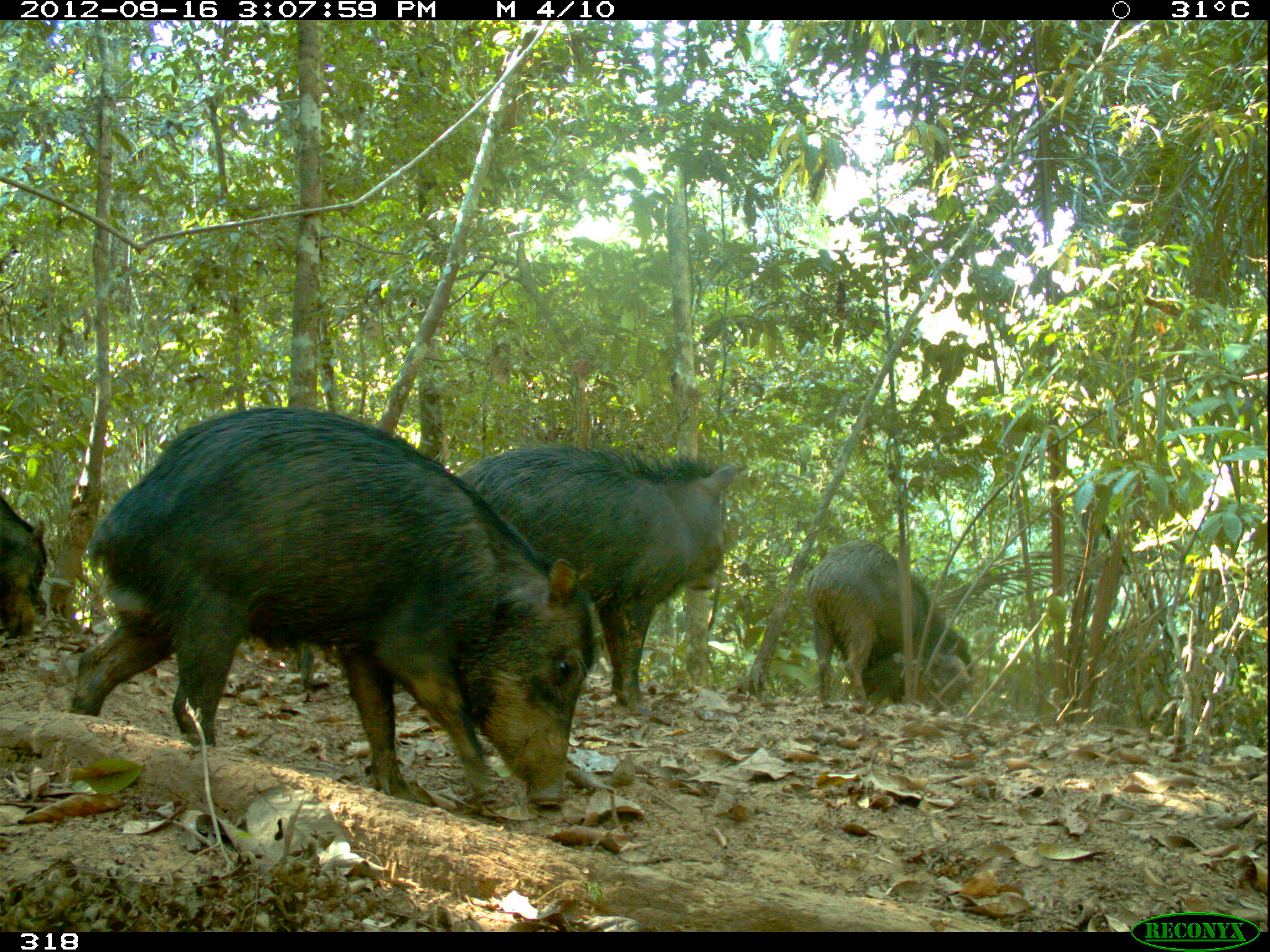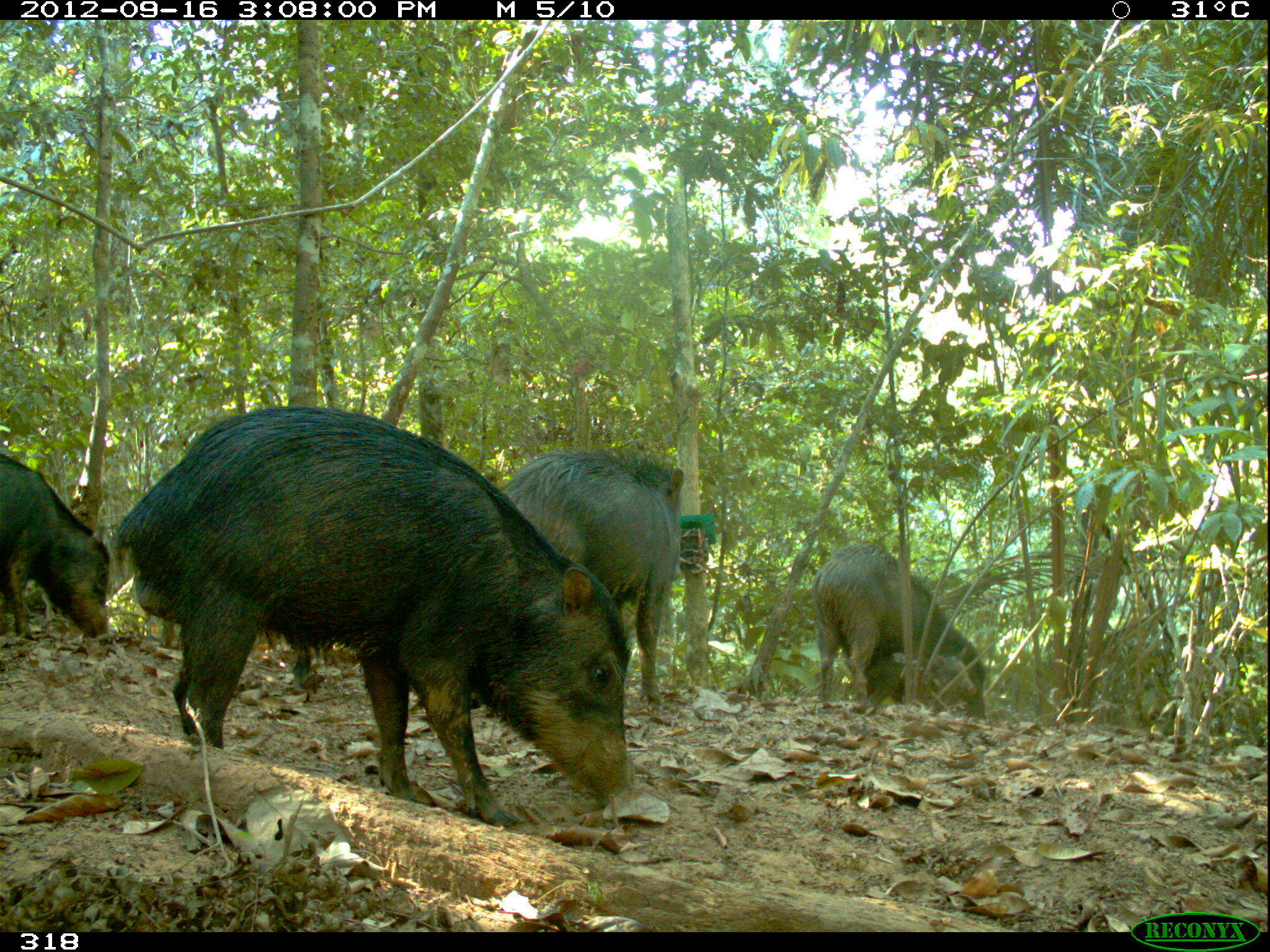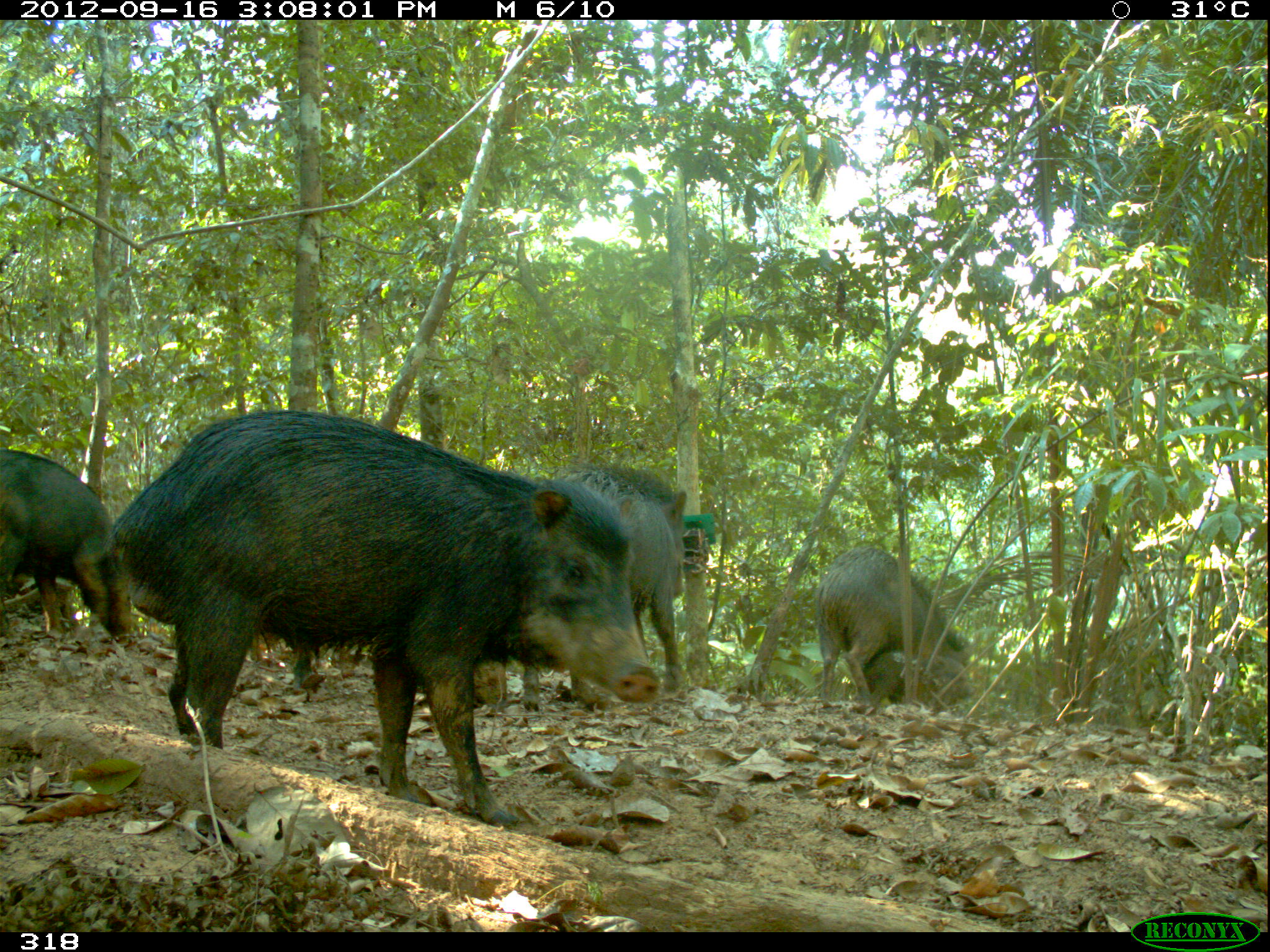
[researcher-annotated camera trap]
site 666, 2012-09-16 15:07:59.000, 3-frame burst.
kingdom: Animalia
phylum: Chordata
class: Mammalia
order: Artiodactyla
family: Tayassuidae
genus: Tayassu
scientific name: Tayassu pecari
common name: white-lipped peccary